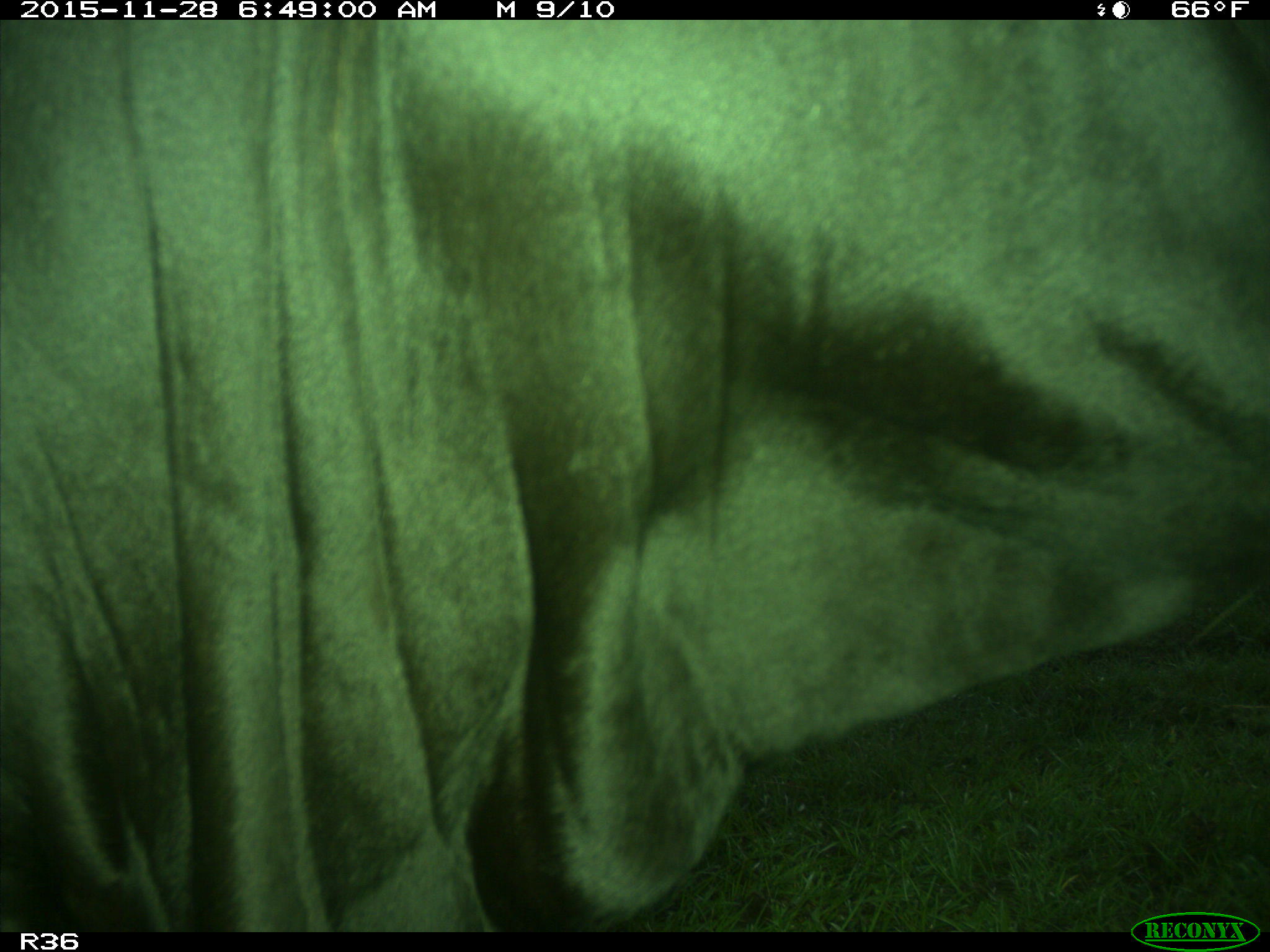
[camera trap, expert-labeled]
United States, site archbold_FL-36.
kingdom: Animalia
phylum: Chordata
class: Mammalia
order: Artiodactyla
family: Bovidae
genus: Bos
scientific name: Bos taurus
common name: domestic cow